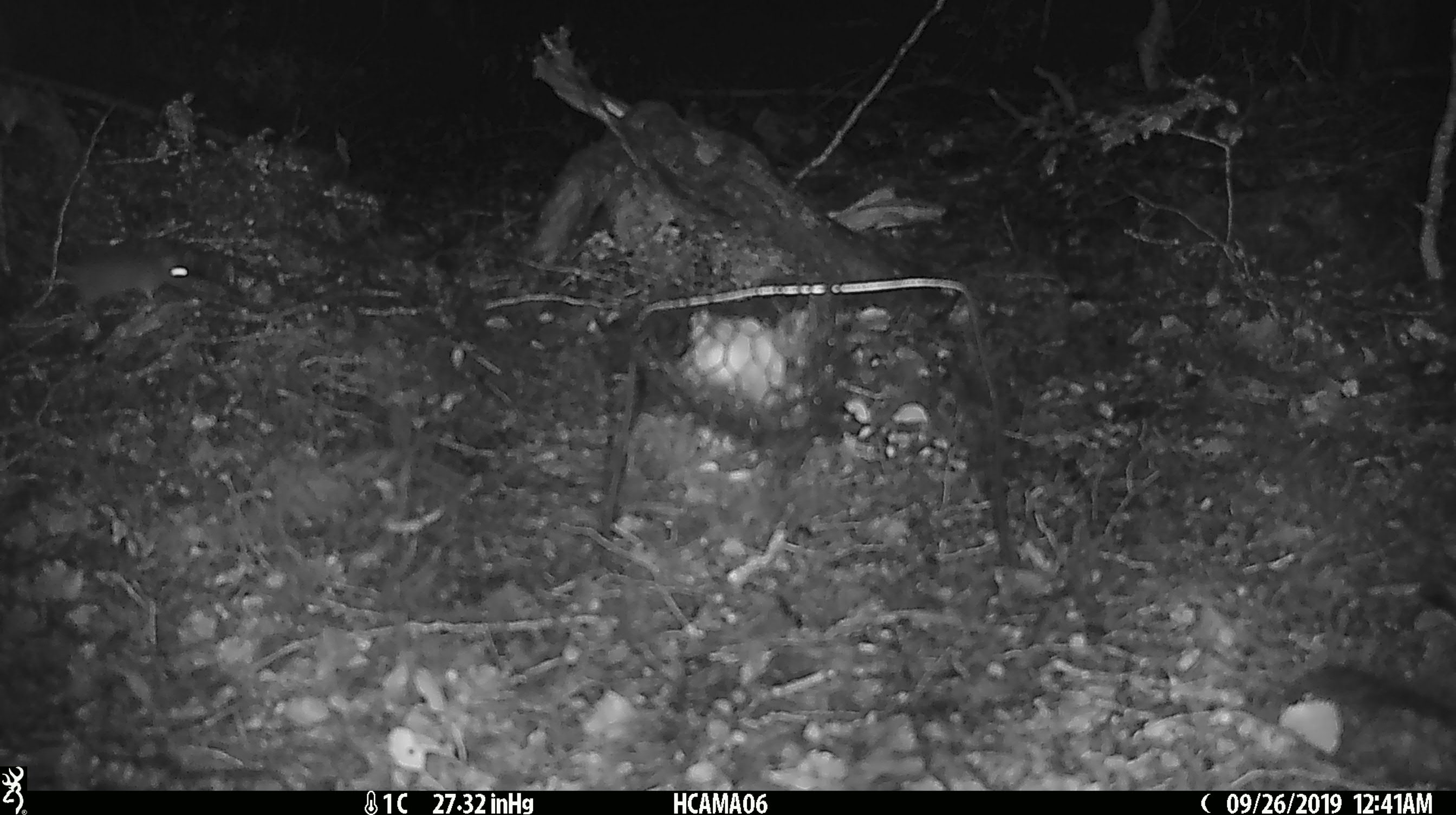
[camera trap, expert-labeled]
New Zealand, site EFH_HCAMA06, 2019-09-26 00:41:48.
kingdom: Animalia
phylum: Chordata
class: Mammalia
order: Rodentia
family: Muridae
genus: Mus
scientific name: Mus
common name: mouse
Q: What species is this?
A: Mouse (Mus).